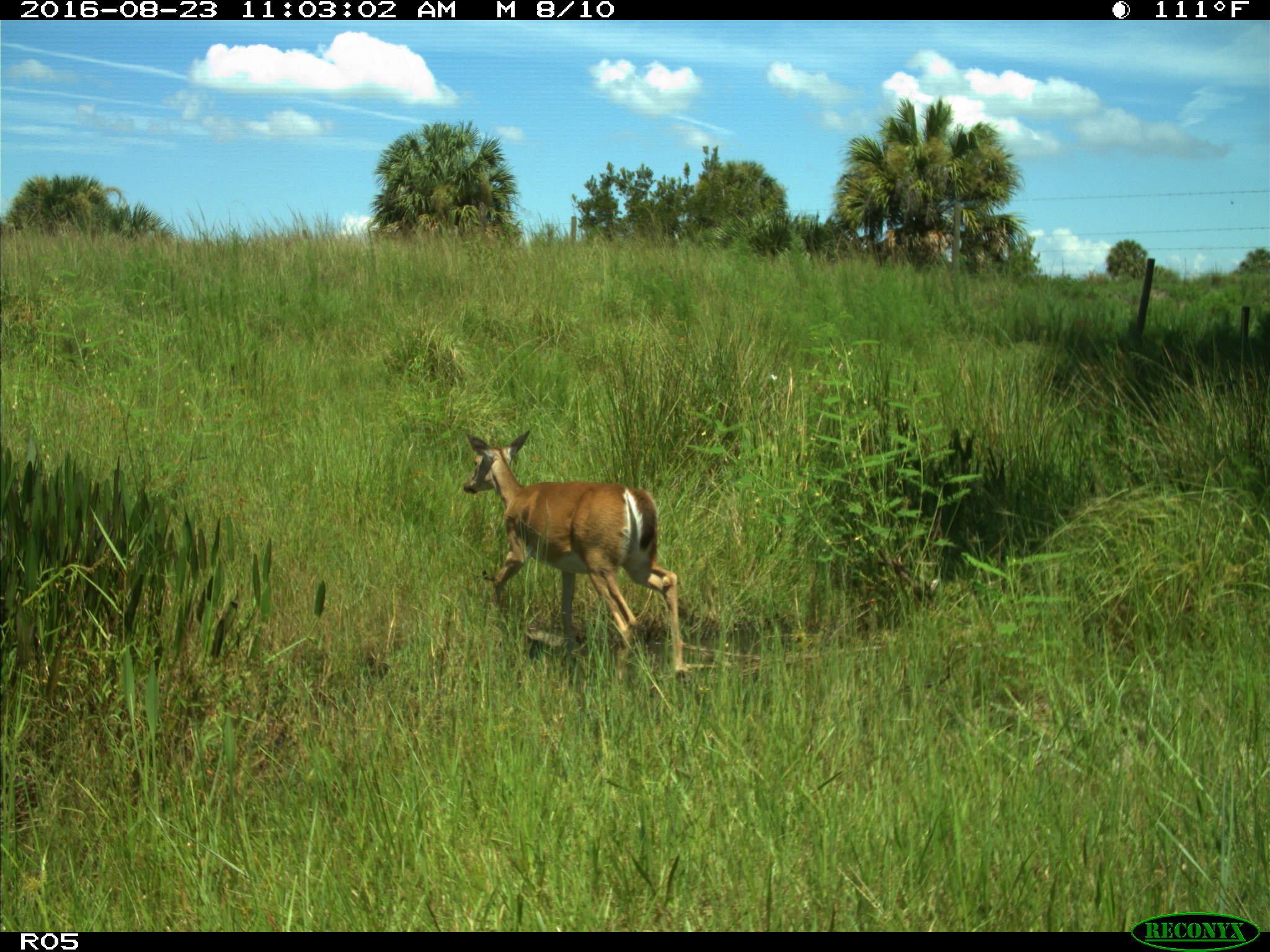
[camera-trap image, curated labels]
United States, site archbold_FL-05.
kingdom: Animalia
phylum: Chordata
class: Mammalia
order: Artiodactyla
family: Cervidae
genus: Odocoileus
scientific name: Odocoileus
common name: deer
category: unidentified deer